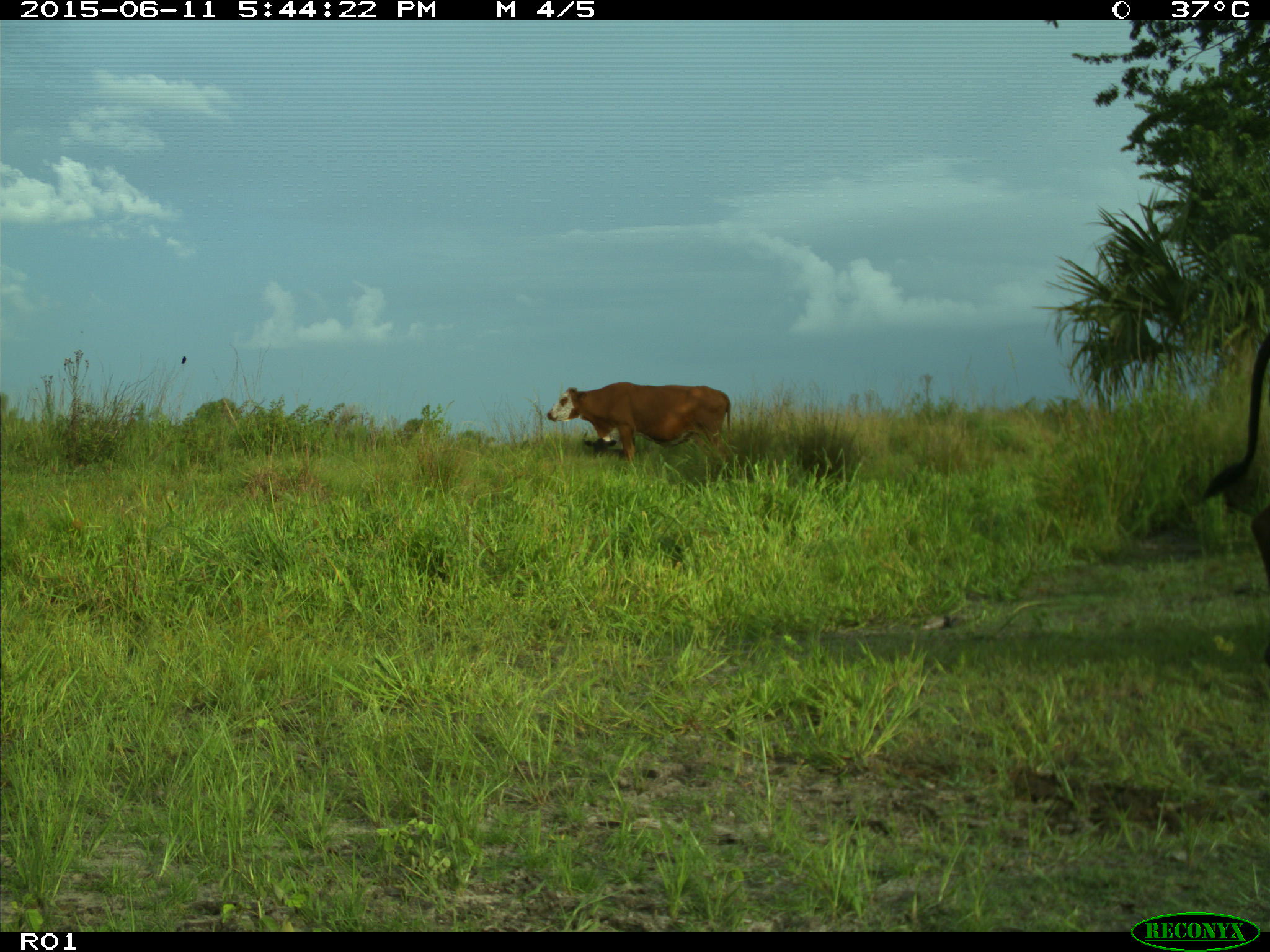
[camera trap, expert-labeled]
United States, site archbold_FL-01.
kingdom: Animalia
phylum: Chordata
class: Mammalia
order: Artiodactyla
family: Bovidae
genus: Bos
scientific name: Bos taurus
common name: domestic cow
Bos taurus (domestic cow).